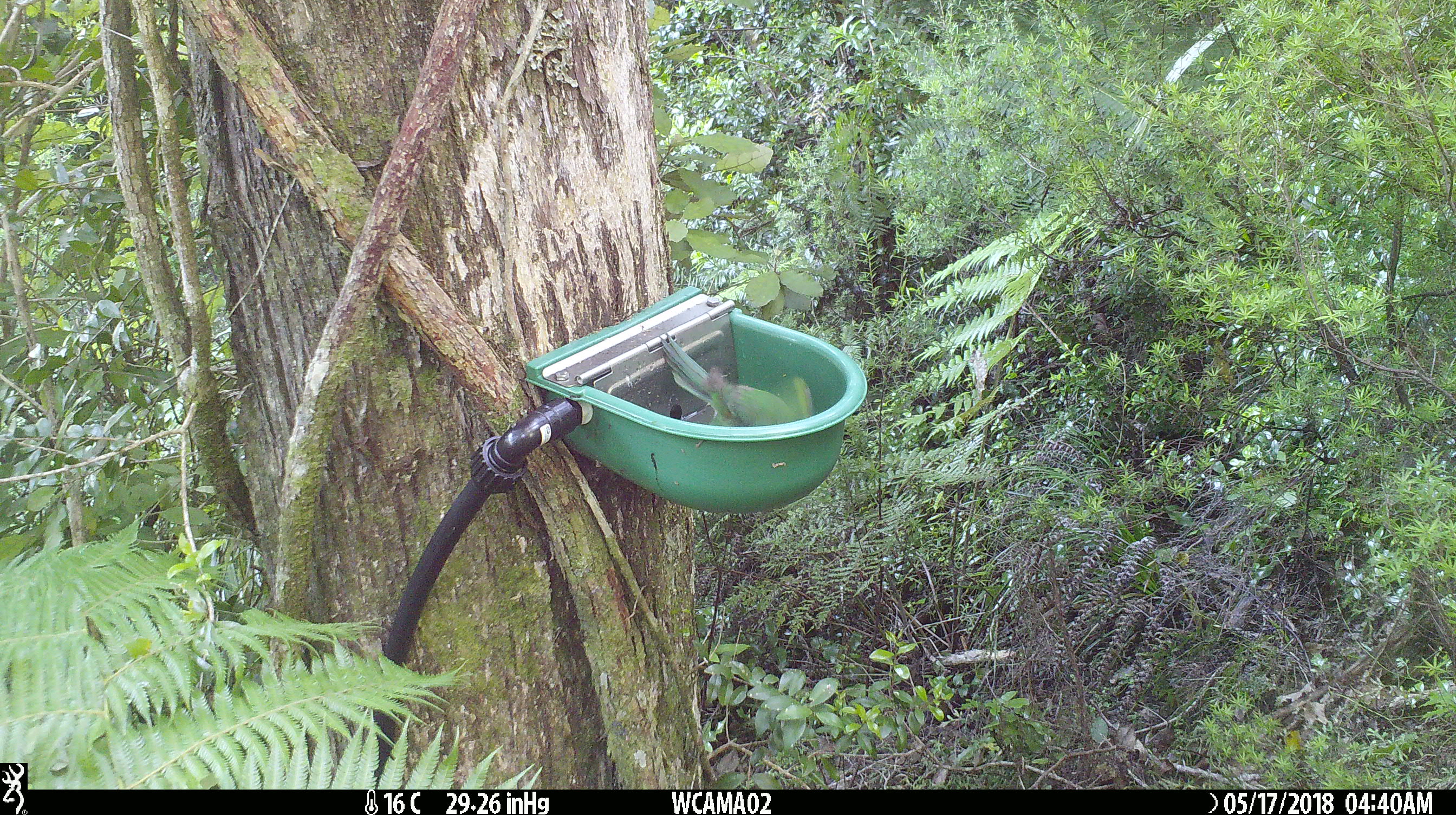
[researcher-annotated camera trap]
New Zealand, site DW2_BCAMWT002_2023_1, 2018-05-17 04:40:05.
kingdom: Animalia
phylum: Chordata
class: Aves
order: Psittaciformes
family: Psittaculidae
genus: Cyanoramphus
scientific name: Cyanoramphus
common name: parakeet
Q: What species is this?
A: Parakeet (Cyanoramphus).